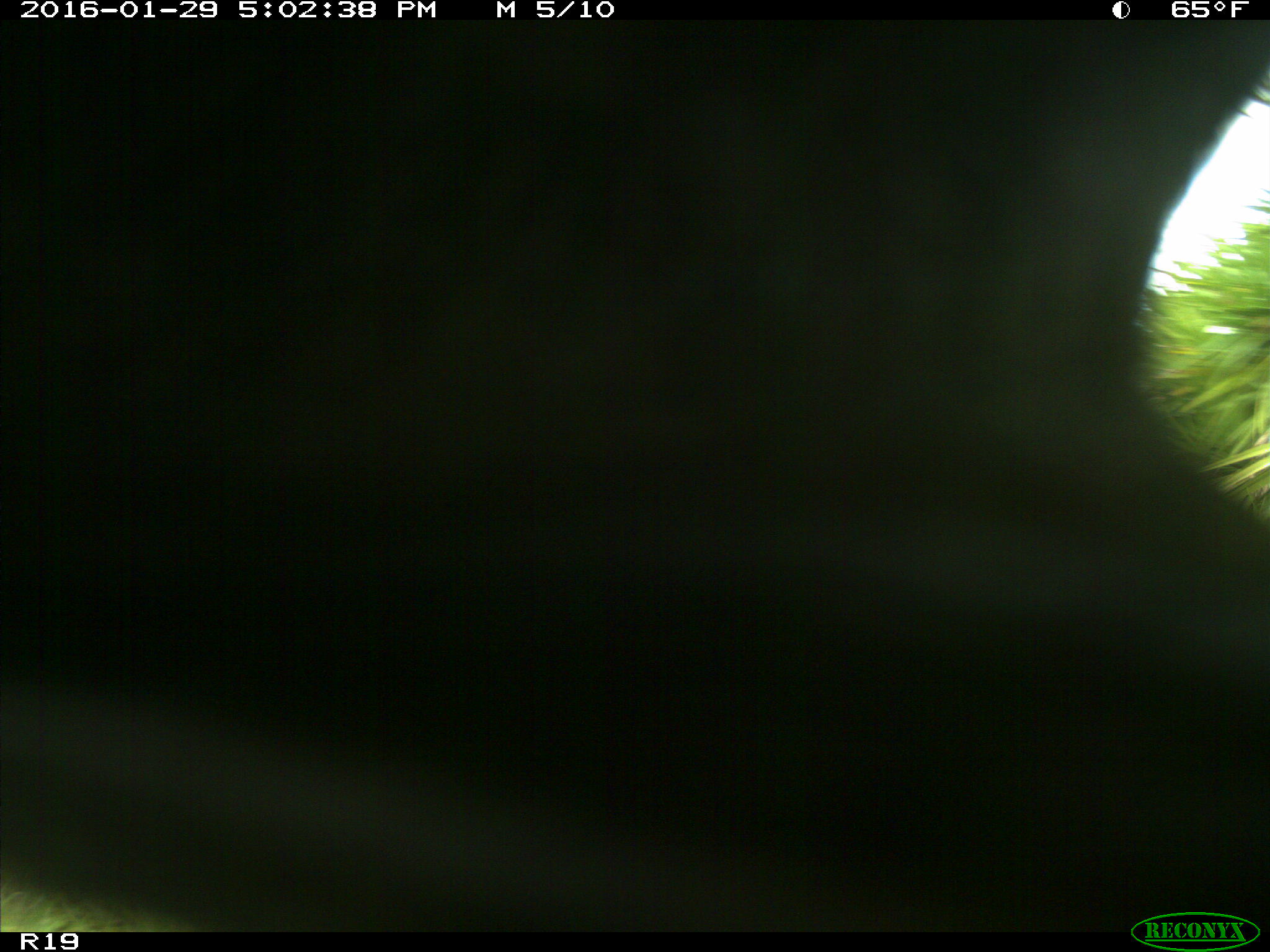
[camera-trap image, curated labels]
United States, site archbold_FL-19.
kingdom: Animalia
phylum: Chordata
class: Mammalia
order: Artiodactyla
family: Bovidae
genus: Bos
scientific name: Bos taurus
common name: domestic cow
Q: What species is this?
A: Bos taurus (domestic cow).